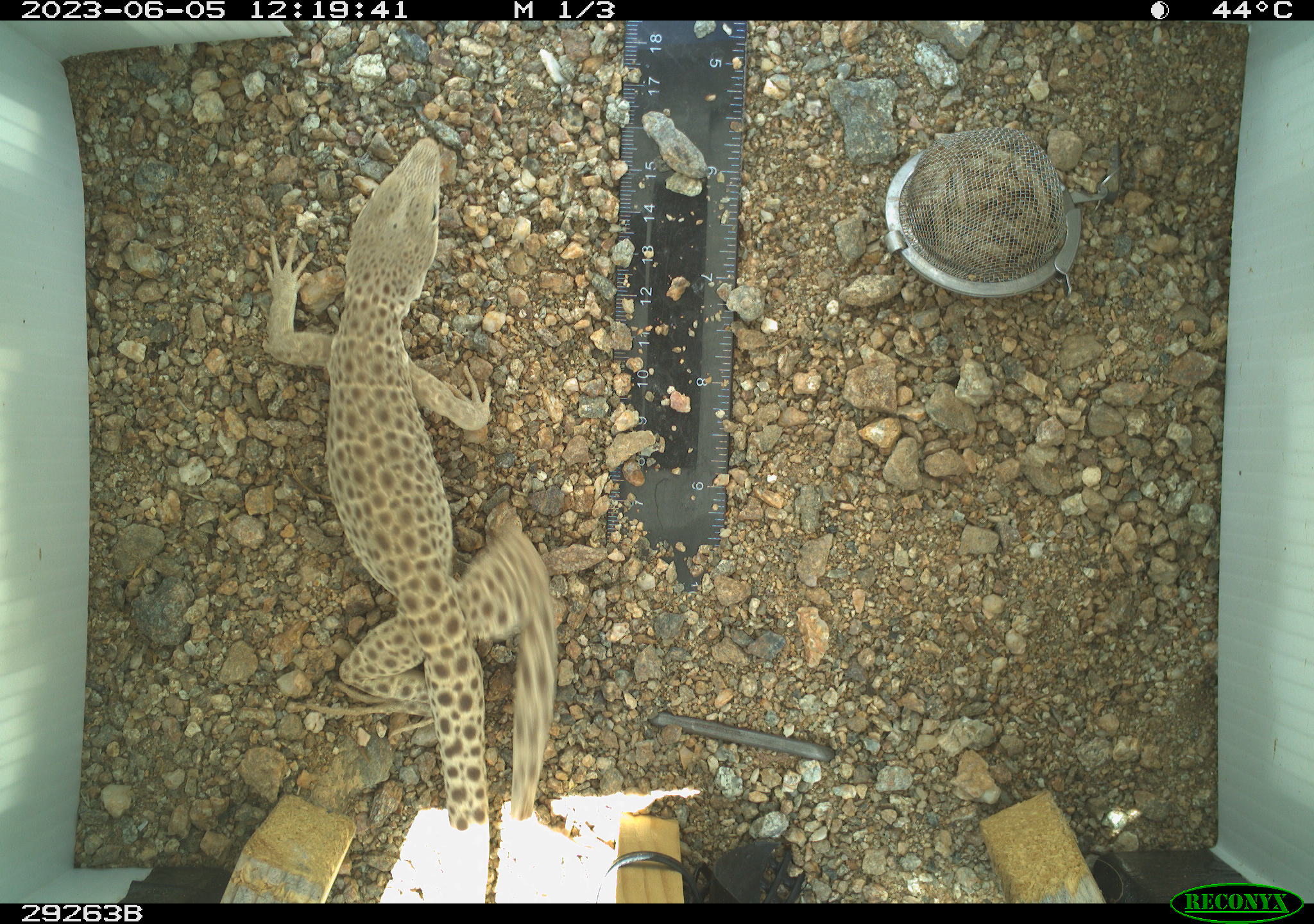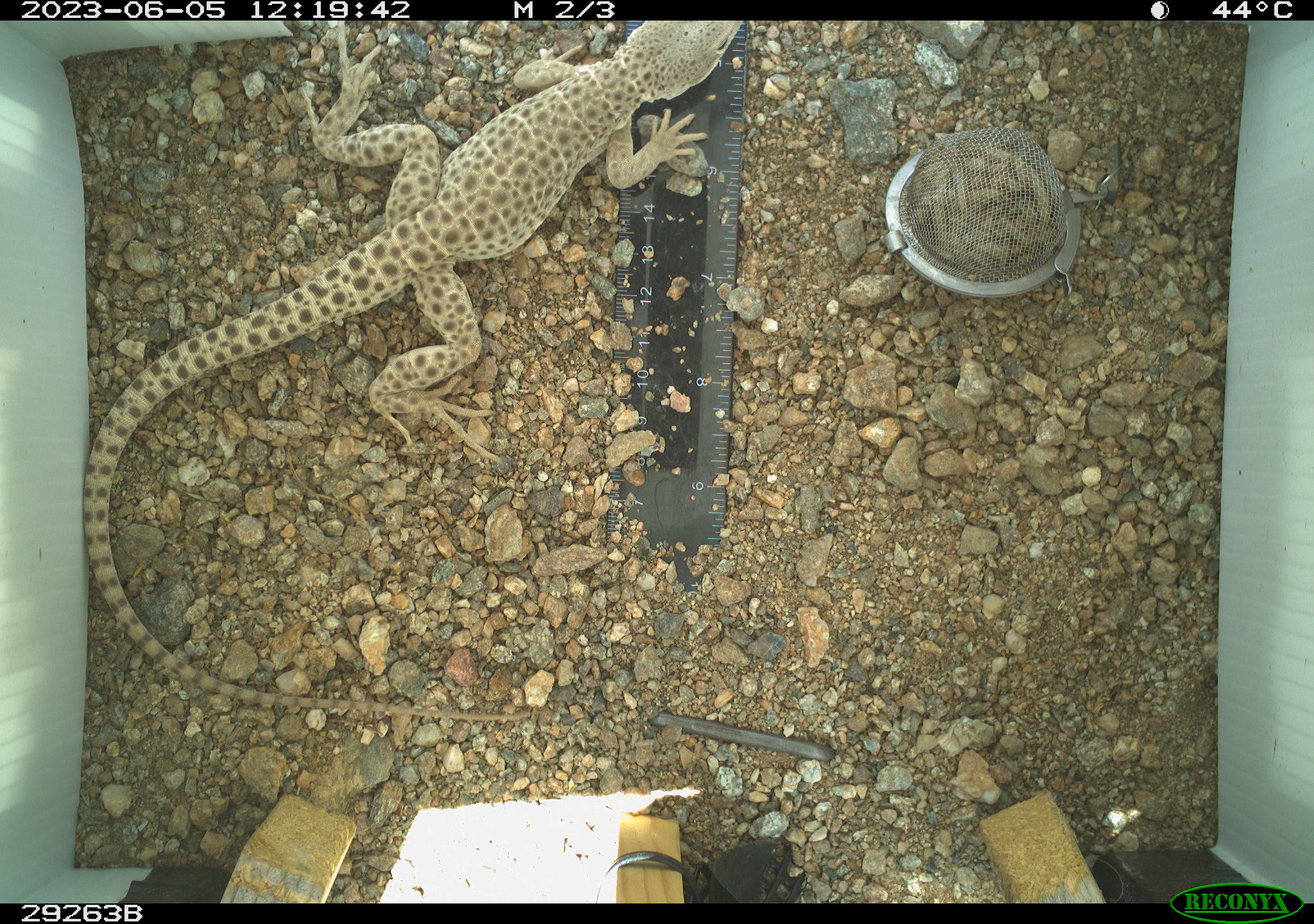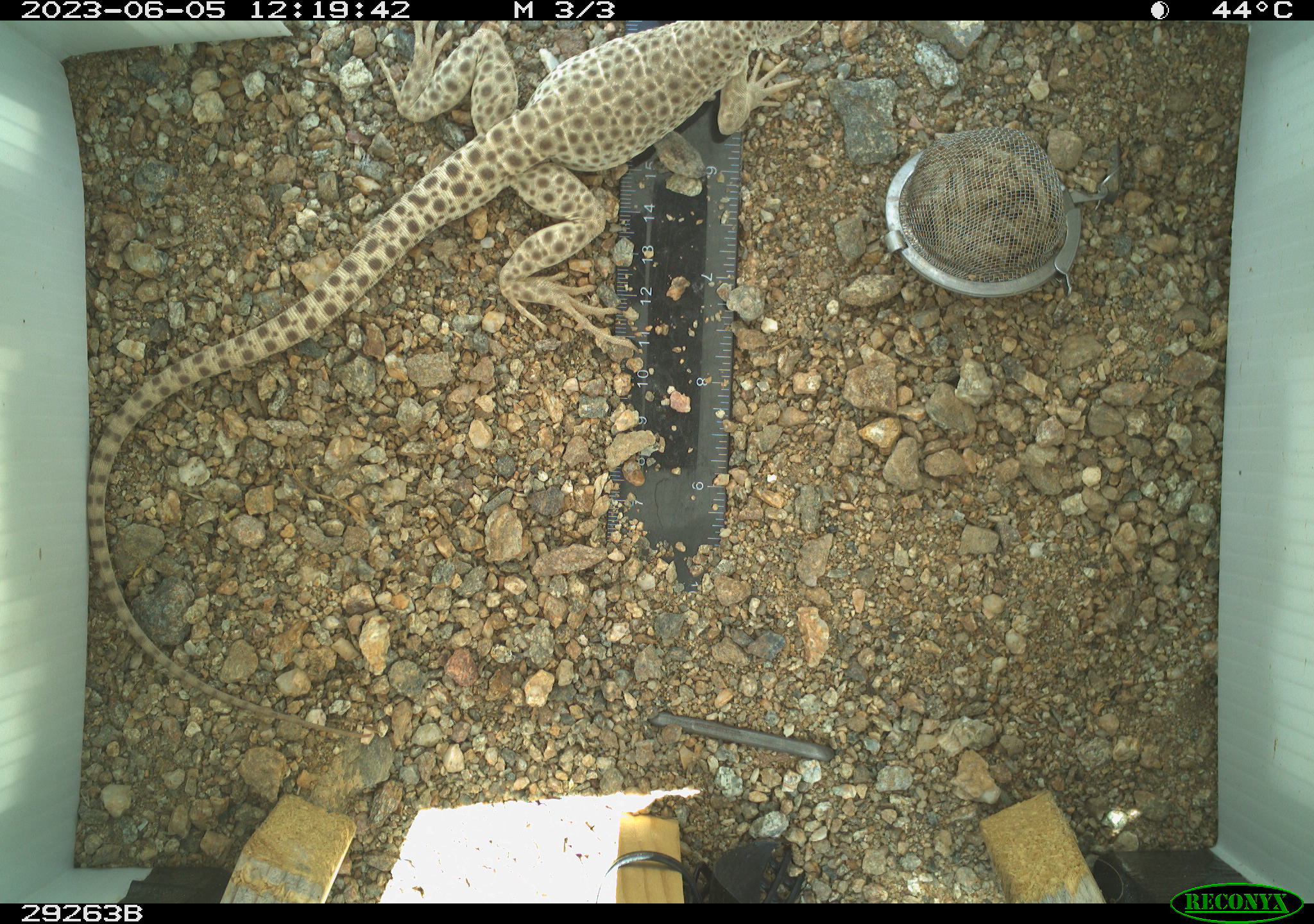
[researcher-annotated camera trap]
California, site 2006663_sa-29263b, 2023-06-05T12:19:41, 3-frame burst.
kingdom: Animalia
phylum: Chordata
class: Reptilia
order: Squamata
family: Crotaphytidae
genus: Gambelia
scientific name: Gambelia wislizenii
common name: long-nosed leopard lizard